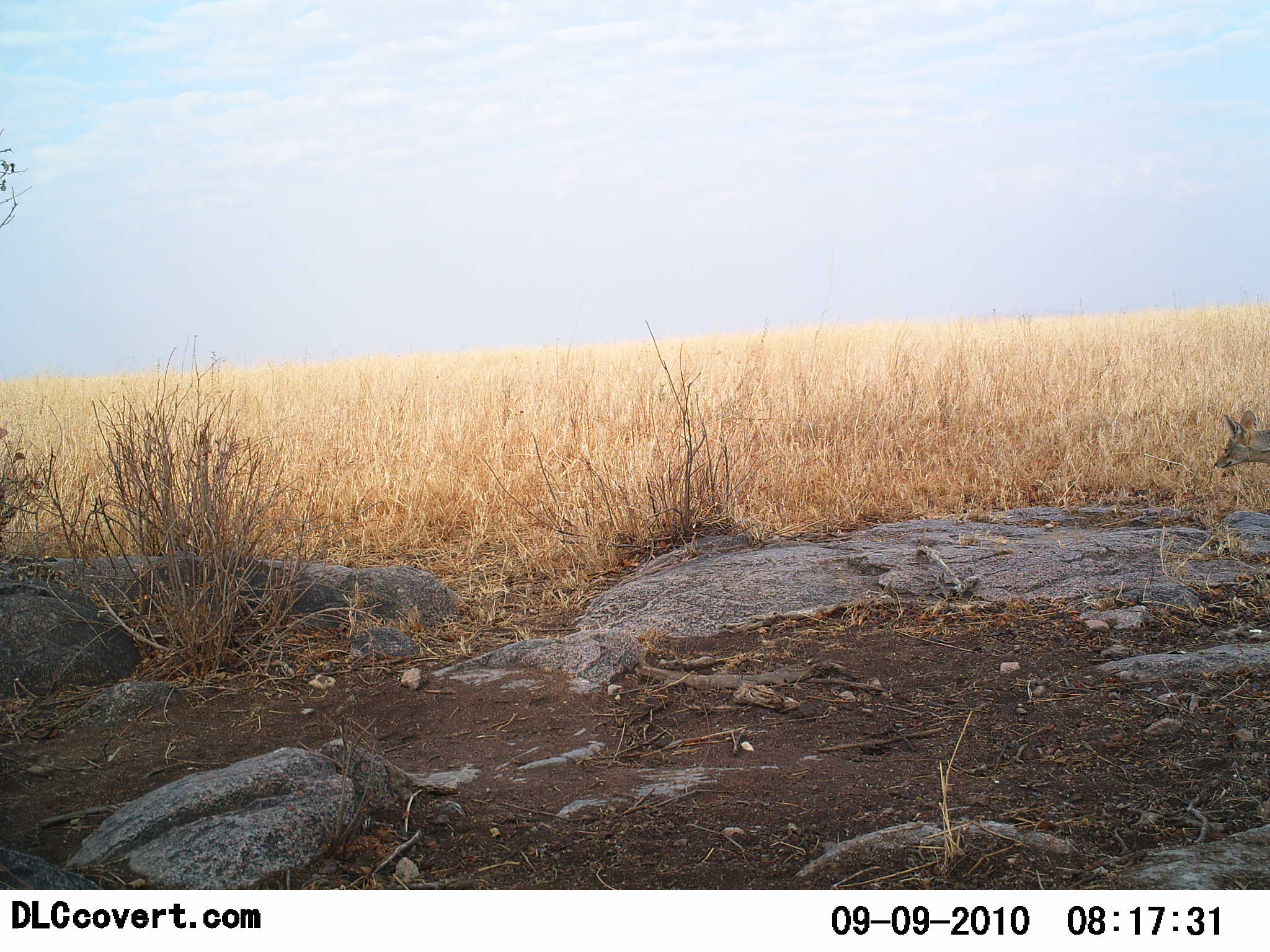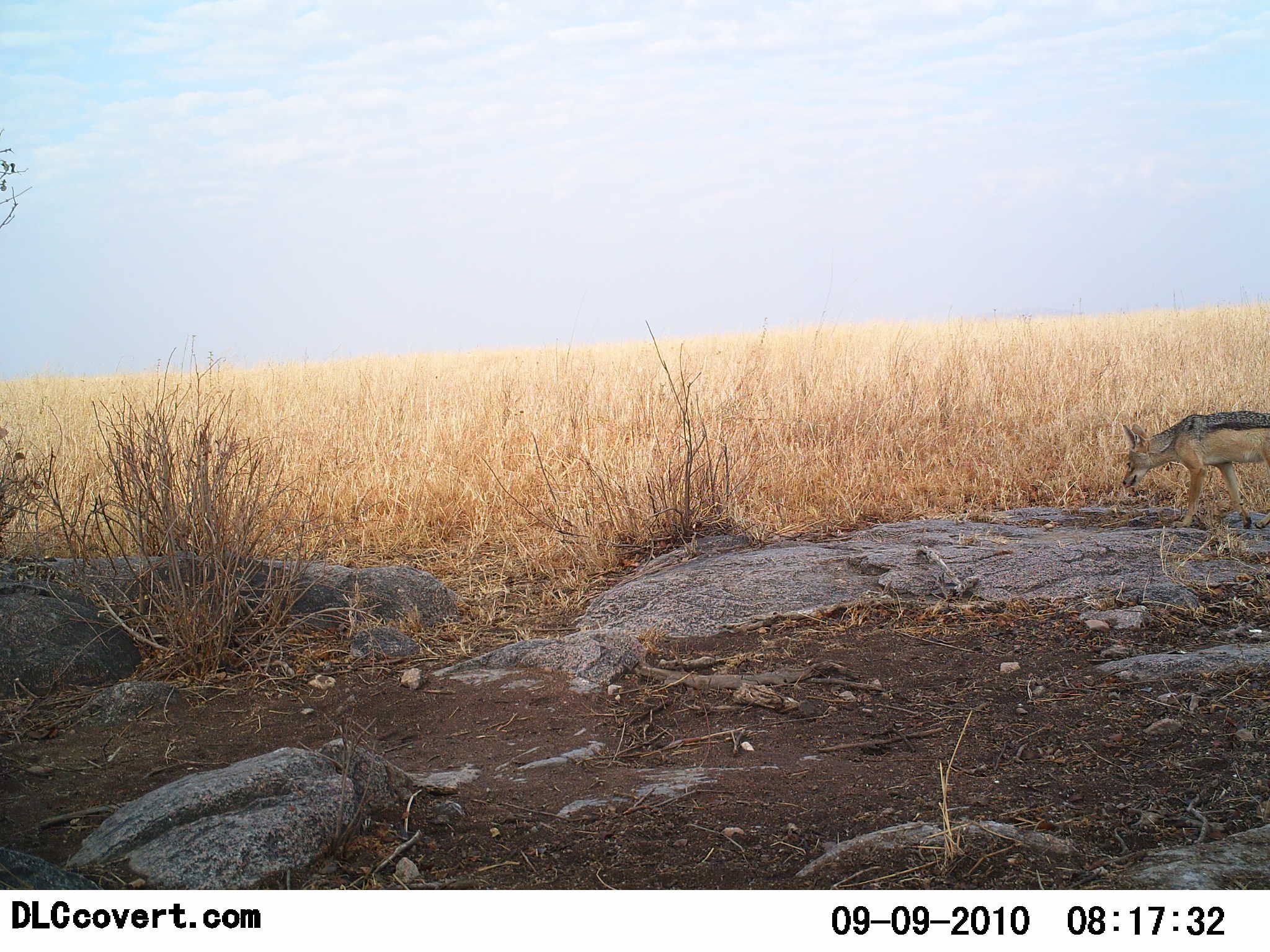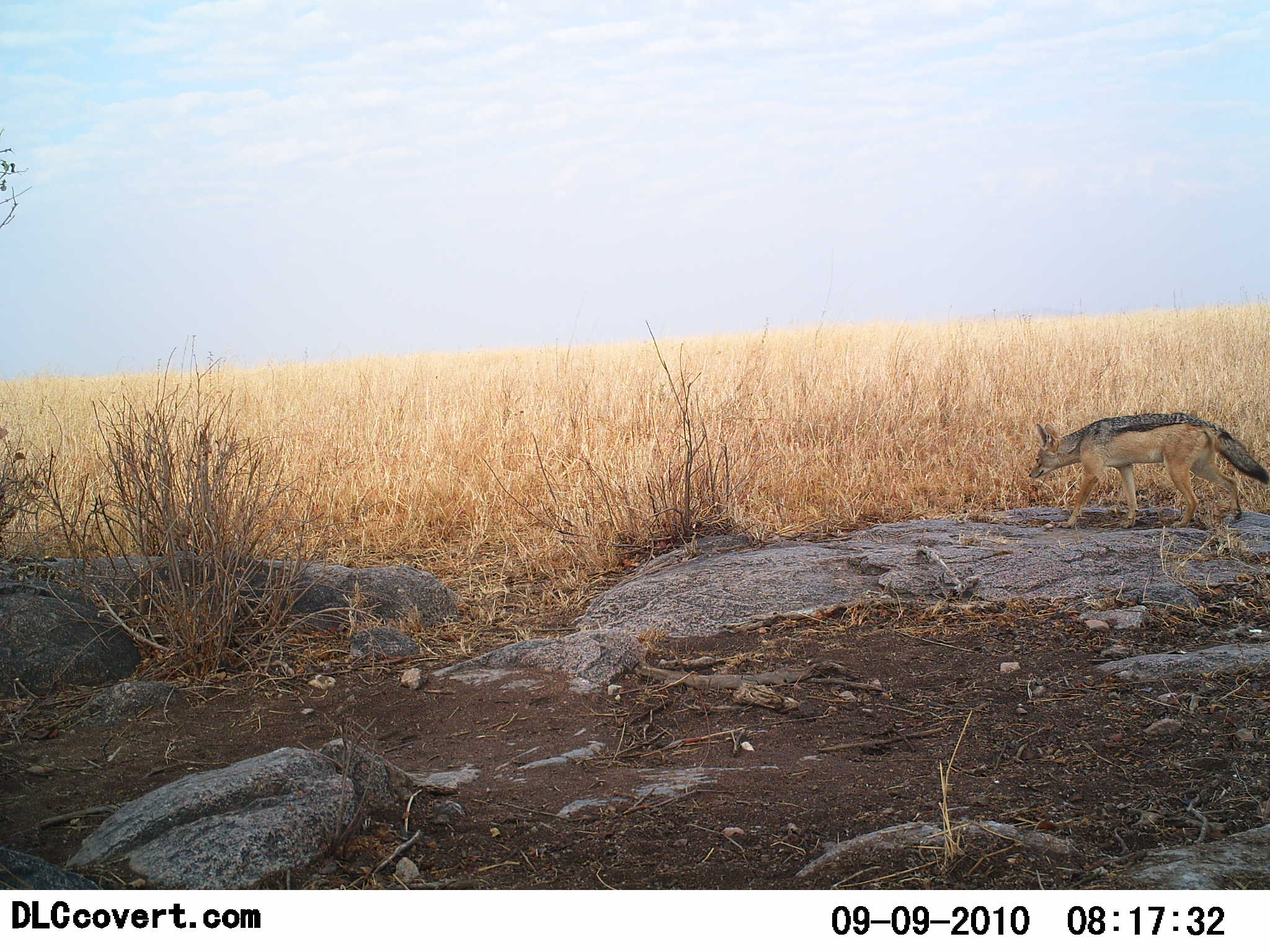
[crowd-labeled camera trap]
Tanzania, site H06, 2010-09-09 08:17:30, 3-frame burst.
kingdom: Animalia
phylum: Chordata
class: Mammalia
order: Carnivora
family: Canidae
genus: Lupulella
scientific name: Lupulella mesomelas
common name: black-backed jackal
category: jackal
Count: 1.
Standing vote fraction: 5%.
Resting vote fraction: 0%.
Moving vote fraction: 95%.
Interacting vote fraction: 0%.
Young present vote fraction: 0%.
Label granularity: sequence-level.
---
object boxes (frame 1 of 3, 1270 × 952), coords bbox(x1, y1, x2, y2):
animal: bbox(1213, 409, 1270, 472)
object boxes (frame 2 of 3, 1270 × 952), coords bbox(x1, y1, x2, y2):
animal: bbox(1121, 412, 1270, 531)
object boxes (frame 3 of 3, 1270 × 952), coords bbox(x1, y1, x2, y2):
animal: bbox(1028, 412, 1270, 530)